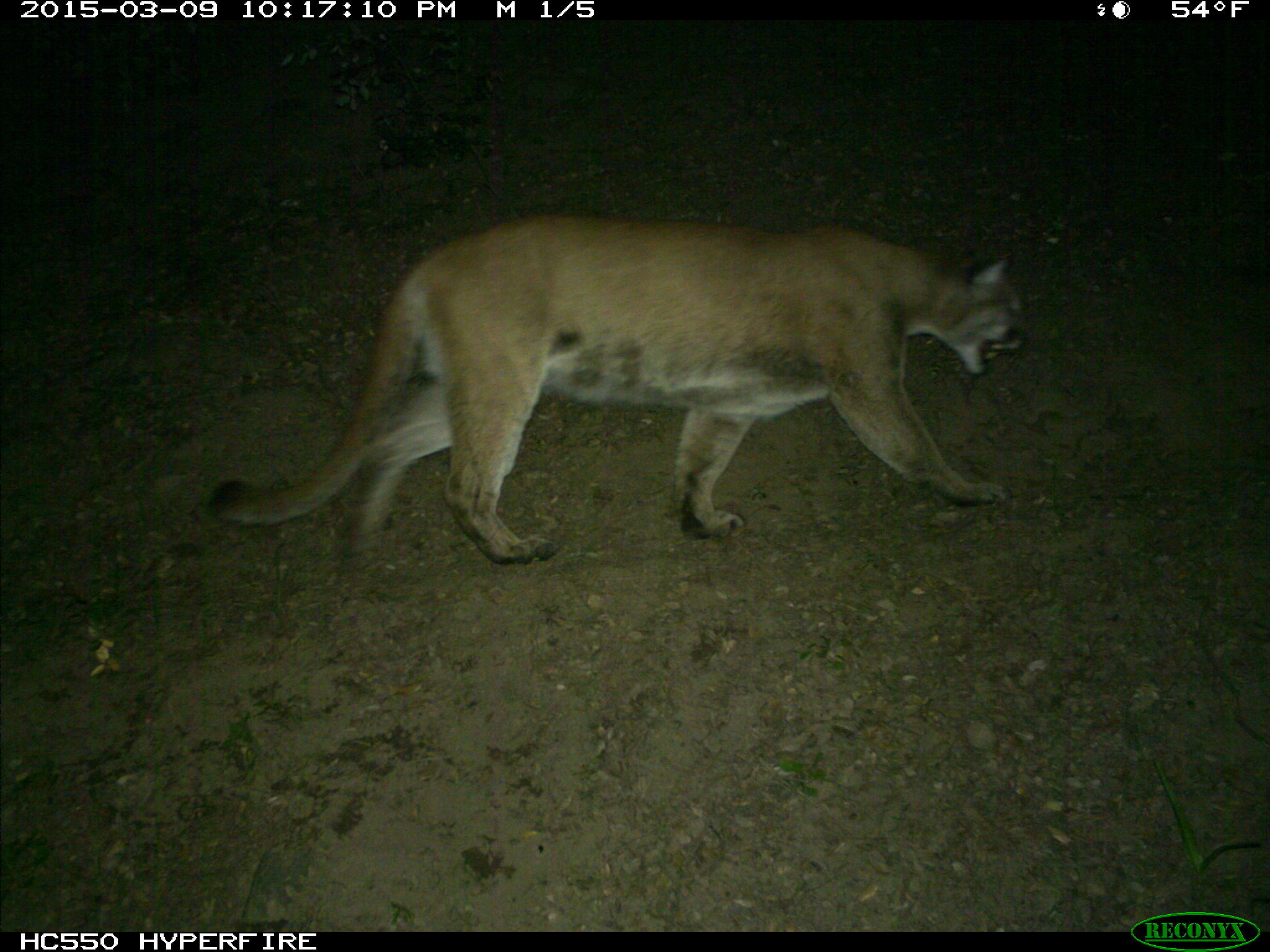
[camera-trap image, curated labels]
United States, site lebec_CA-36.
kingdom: Animalia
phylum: Chordata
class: Mammalia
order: Carnivora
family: Felidae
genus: Puma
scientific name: Puma concolor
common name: mountain lion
Puma concolor (mountain lion).